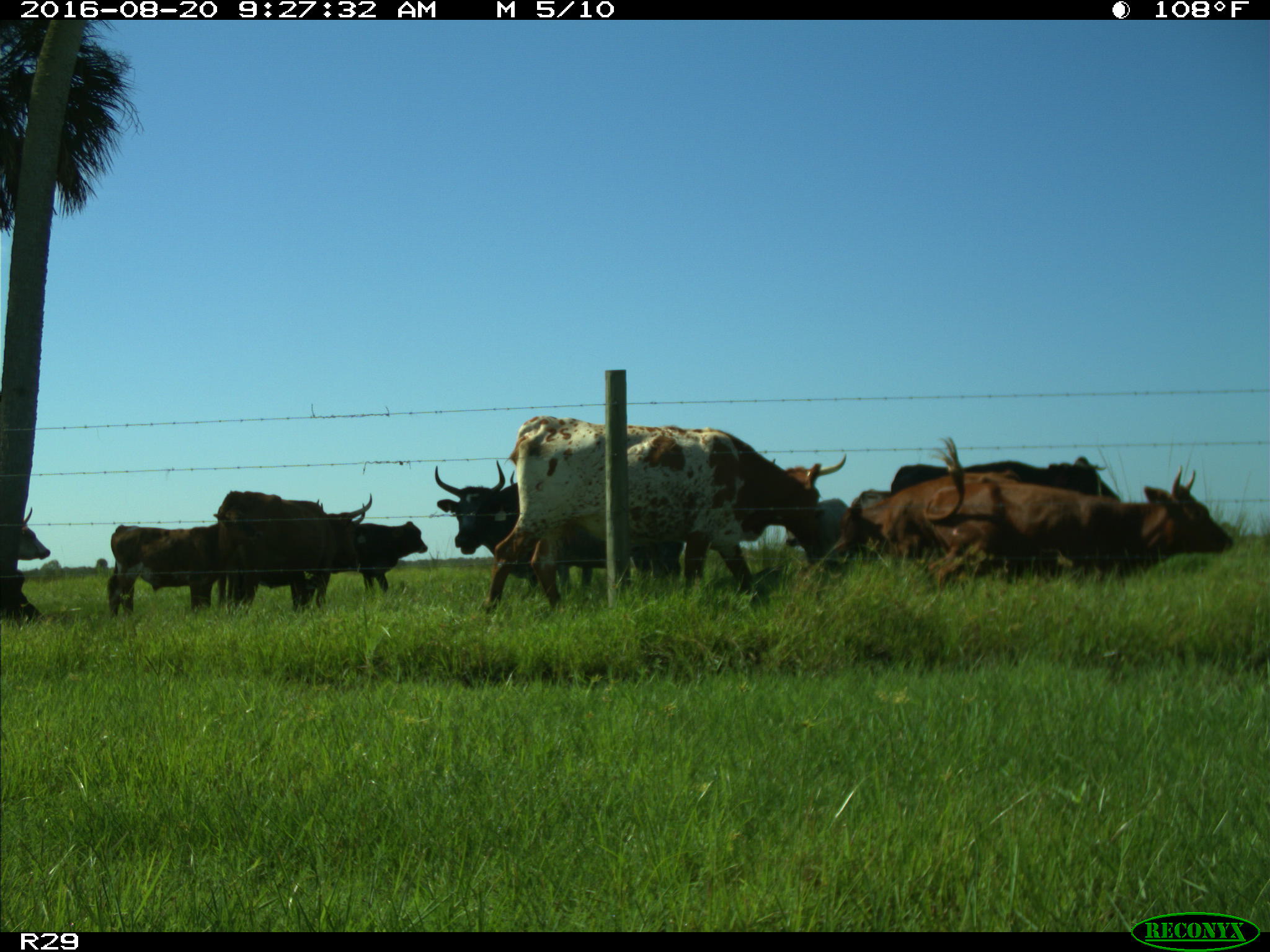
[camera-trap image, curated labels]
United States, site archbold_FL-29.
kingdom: Animalia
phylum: Chordata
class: Mammalia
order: Artiodactyla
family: Bovidae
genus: Bos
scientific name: Bos taurus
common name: domestic cow